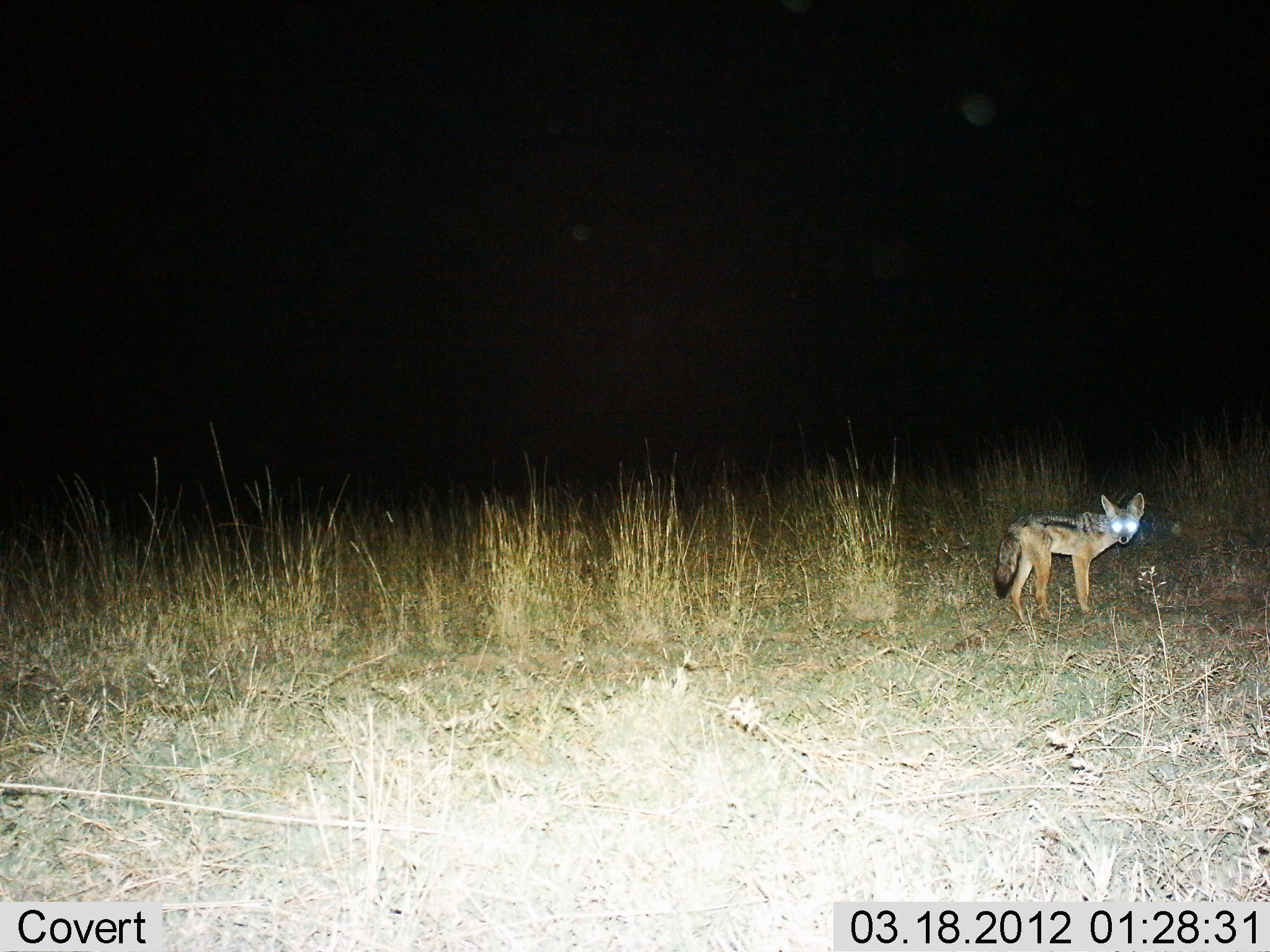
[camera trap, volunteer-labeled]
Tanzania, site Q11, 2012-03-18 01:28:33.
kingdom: Animalia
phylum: Chordata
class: Mammalia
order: Carnivora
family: Canidae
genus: Lupulella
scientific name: Lupulella mesomelas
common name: black-backed jackal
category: jackal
Jackal (black-backed jackal) (Lupulella mesomelas), count 1. Behavior (volunteer vote fractions): standing 100%, resting 0%, moving 0%, interacting 0%. Young present (vote fraction): 0%. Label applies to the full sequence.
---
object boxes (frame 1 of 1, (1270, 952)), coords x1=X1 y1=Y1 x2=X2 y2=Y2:
animal: x1=989 y1=492 x2=1145 y2=632